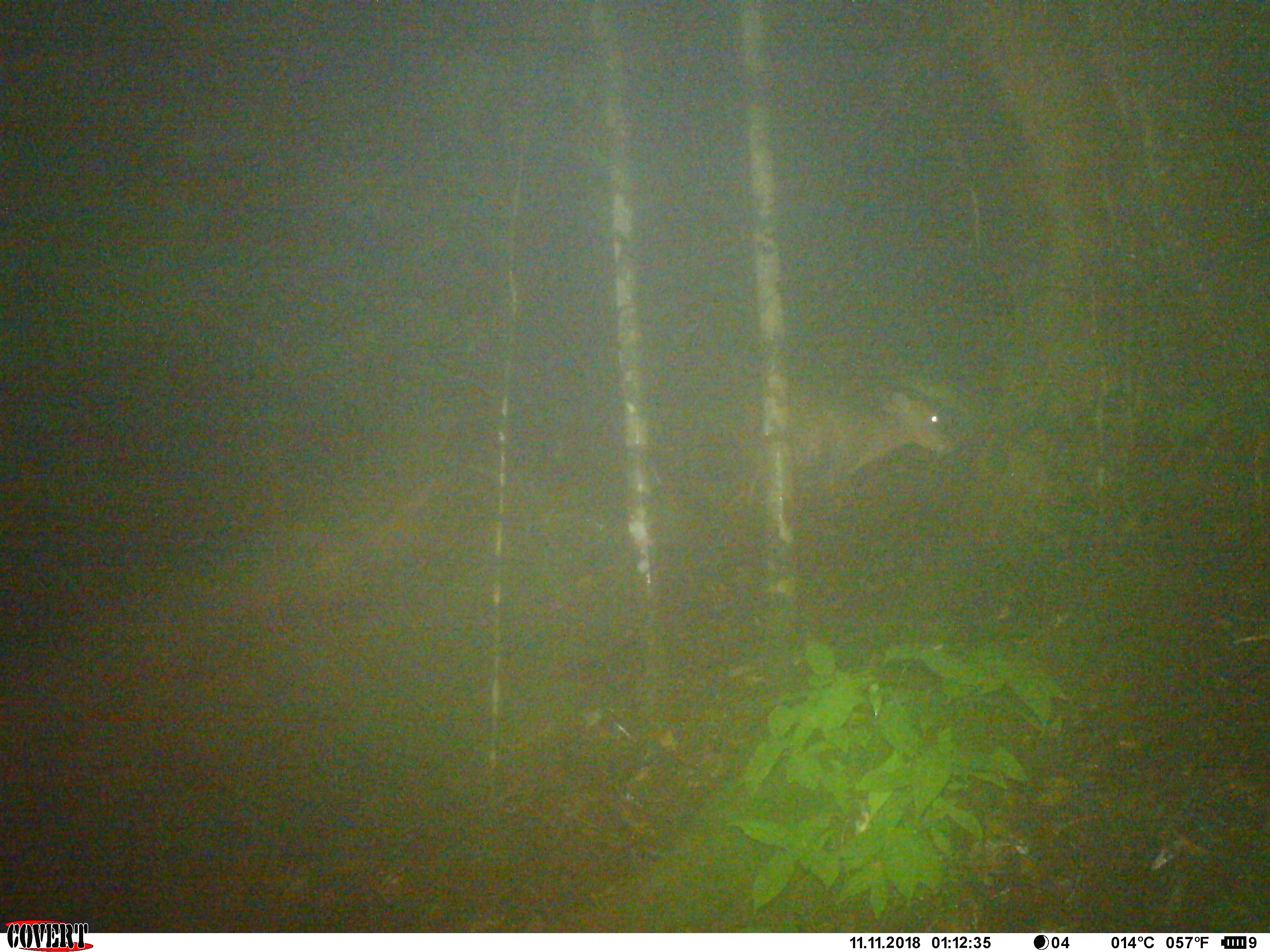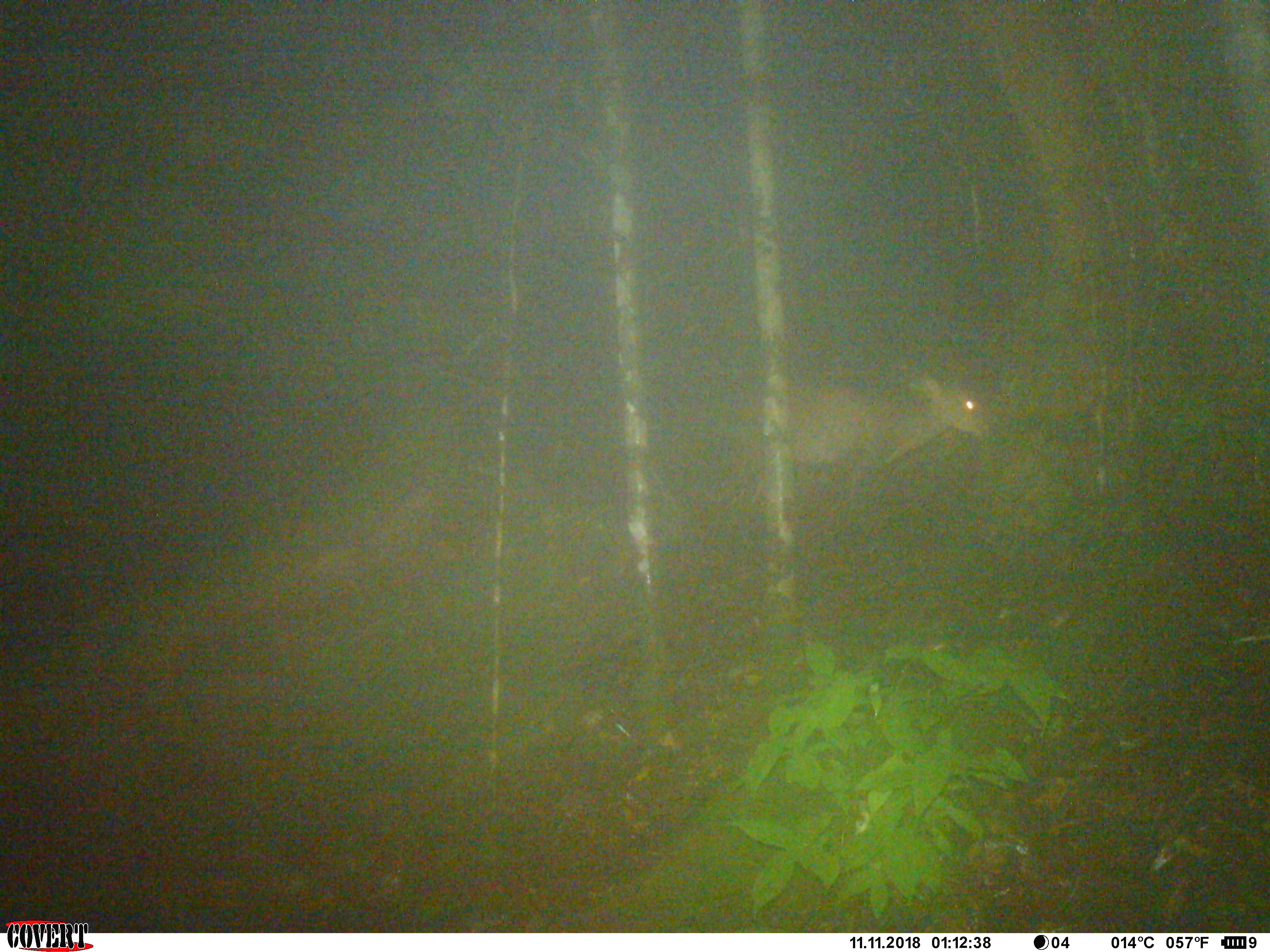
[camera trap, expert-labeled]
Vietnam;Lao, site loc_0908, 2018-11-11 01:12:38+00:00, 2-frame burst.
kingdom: Animalia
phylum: Chordata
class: Mammalia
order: Artiodactyla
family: Cervidae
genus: Muntiacus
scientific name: Muntiacus rooseveltorum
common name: roosevelt's muntjac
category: roosevelts muntjac group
Roosevelts muntjac group (roosevelt's muntjac) (Muntiacus rooseveltorum). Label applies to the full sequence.